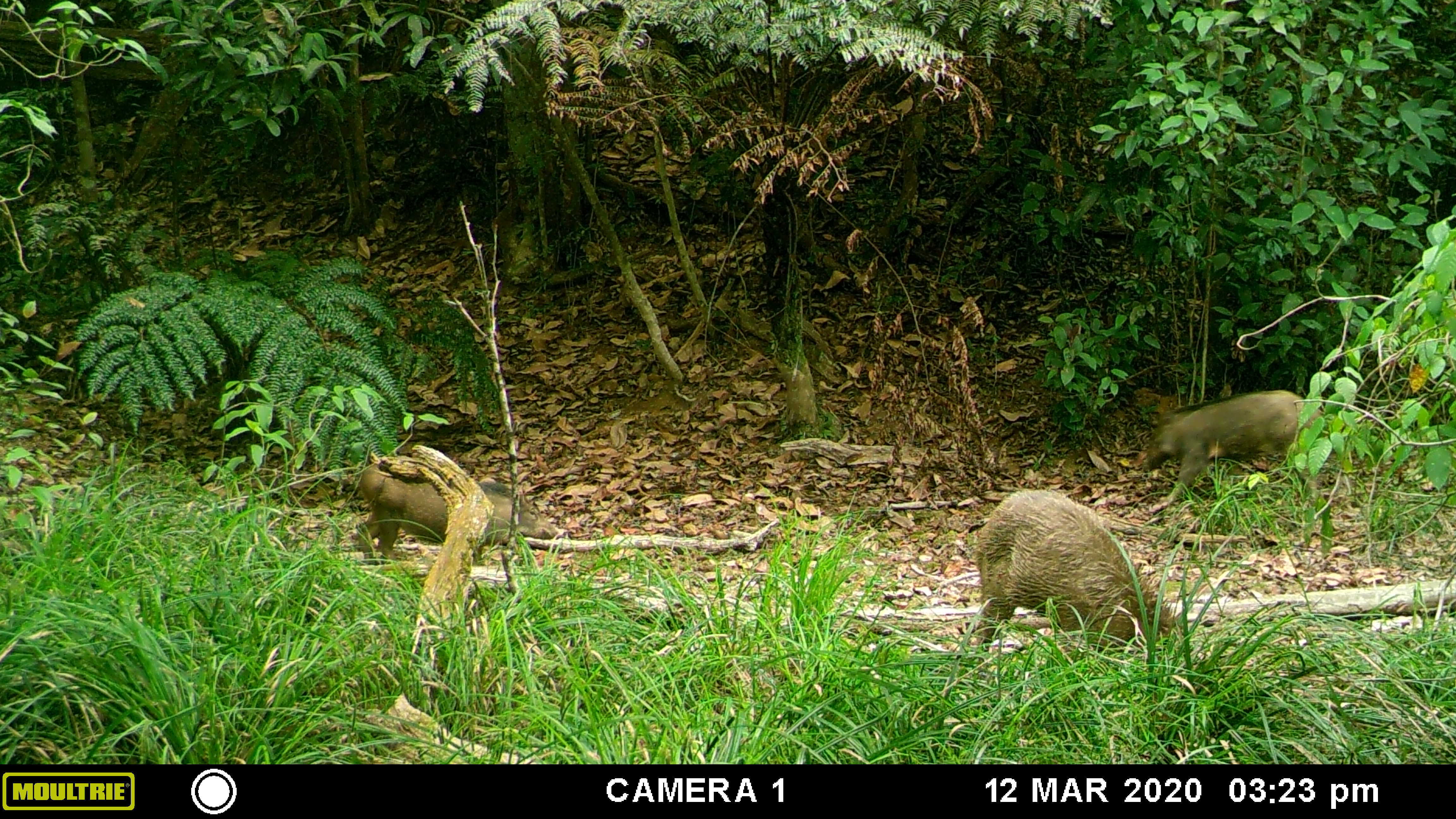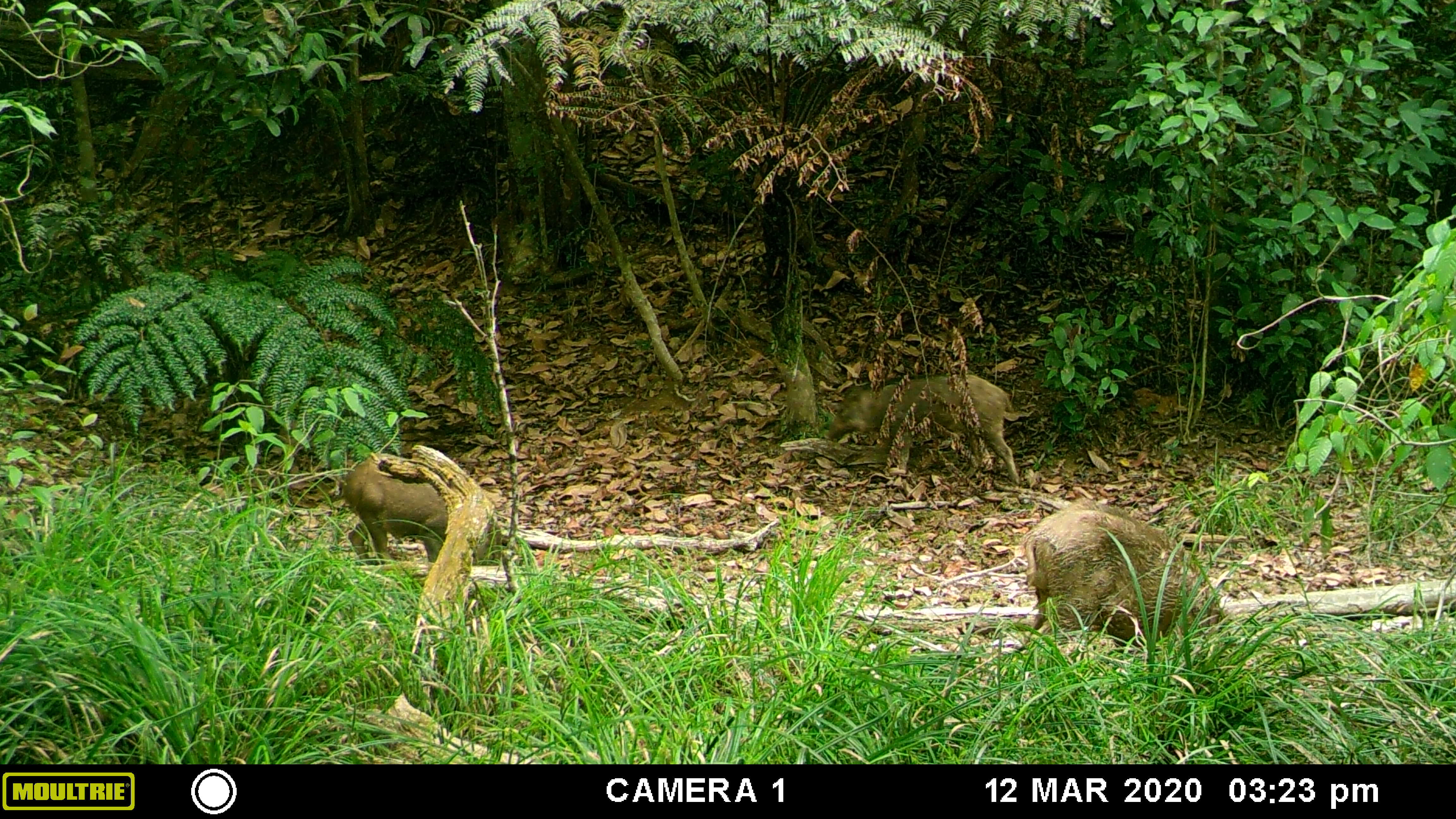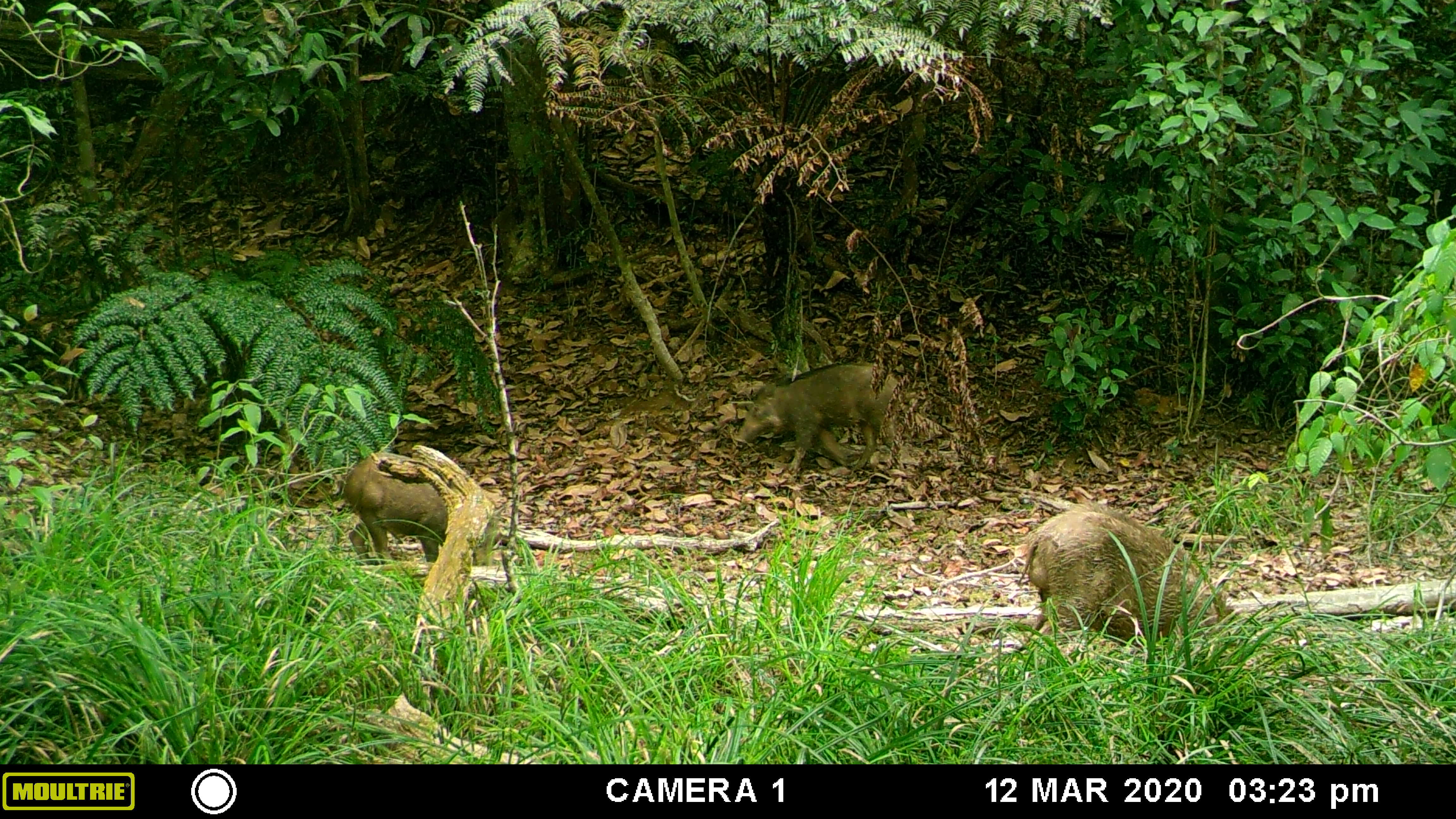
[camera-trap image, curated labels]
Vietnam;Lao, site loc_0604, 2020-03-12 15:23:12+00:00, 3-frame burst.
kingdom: Animalia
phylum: Chordata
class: Mammalia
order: Artiodactyla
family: Suidae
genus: Sus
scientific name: Sus scrofa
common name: eurasian wild pig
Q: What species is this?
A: Eurasian wild pig (Sus scrofa).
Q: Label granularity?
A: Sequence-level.